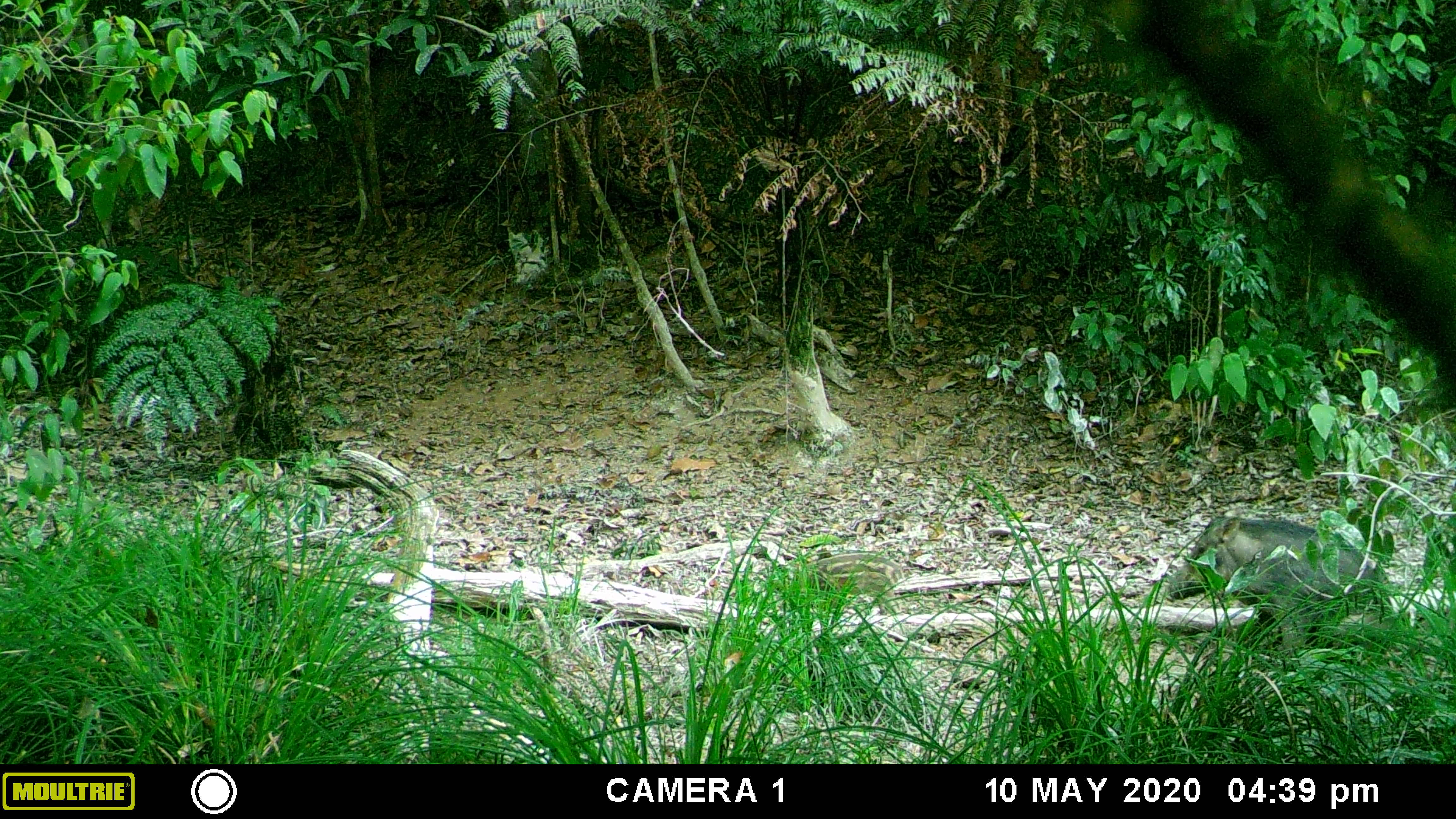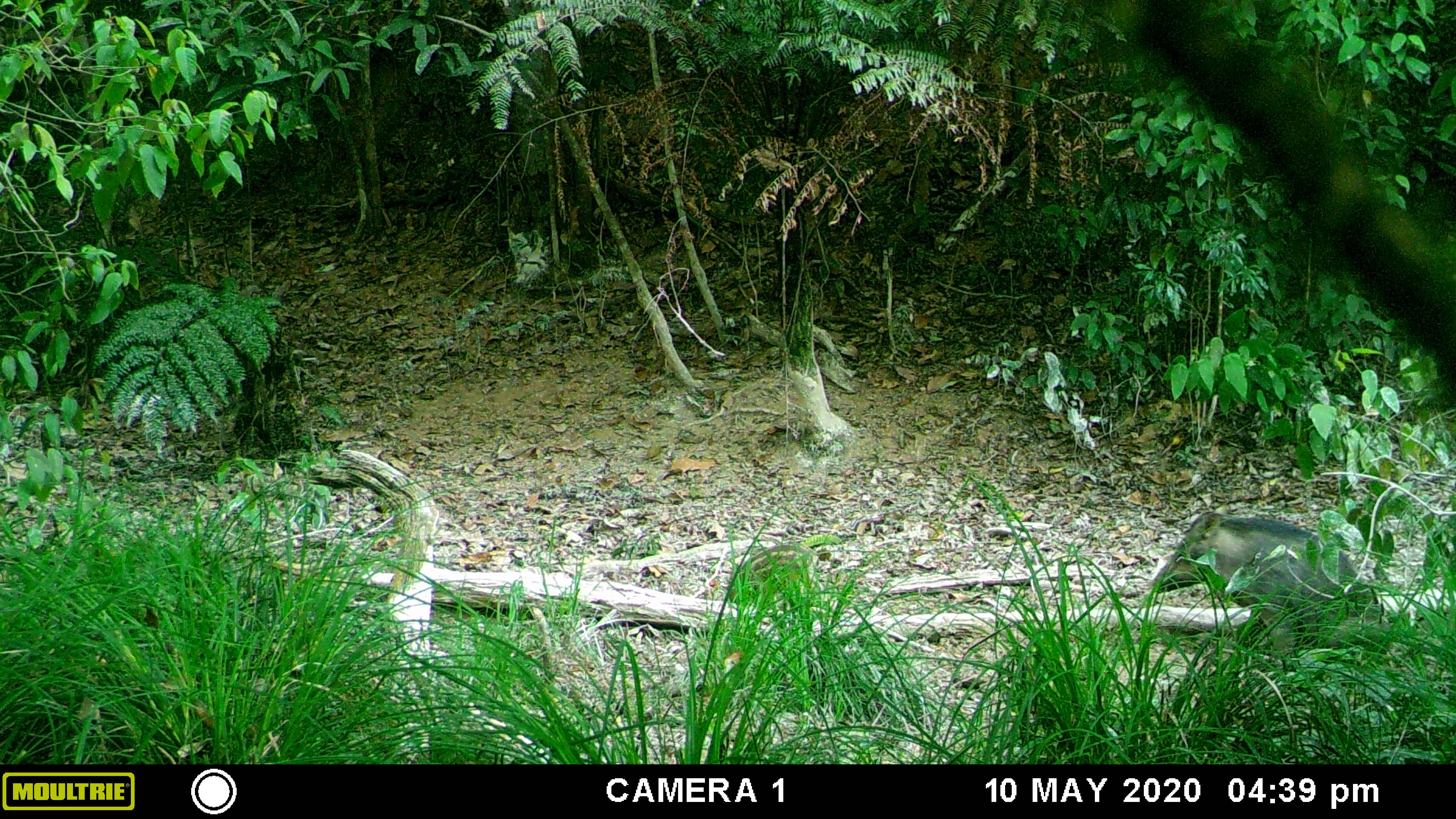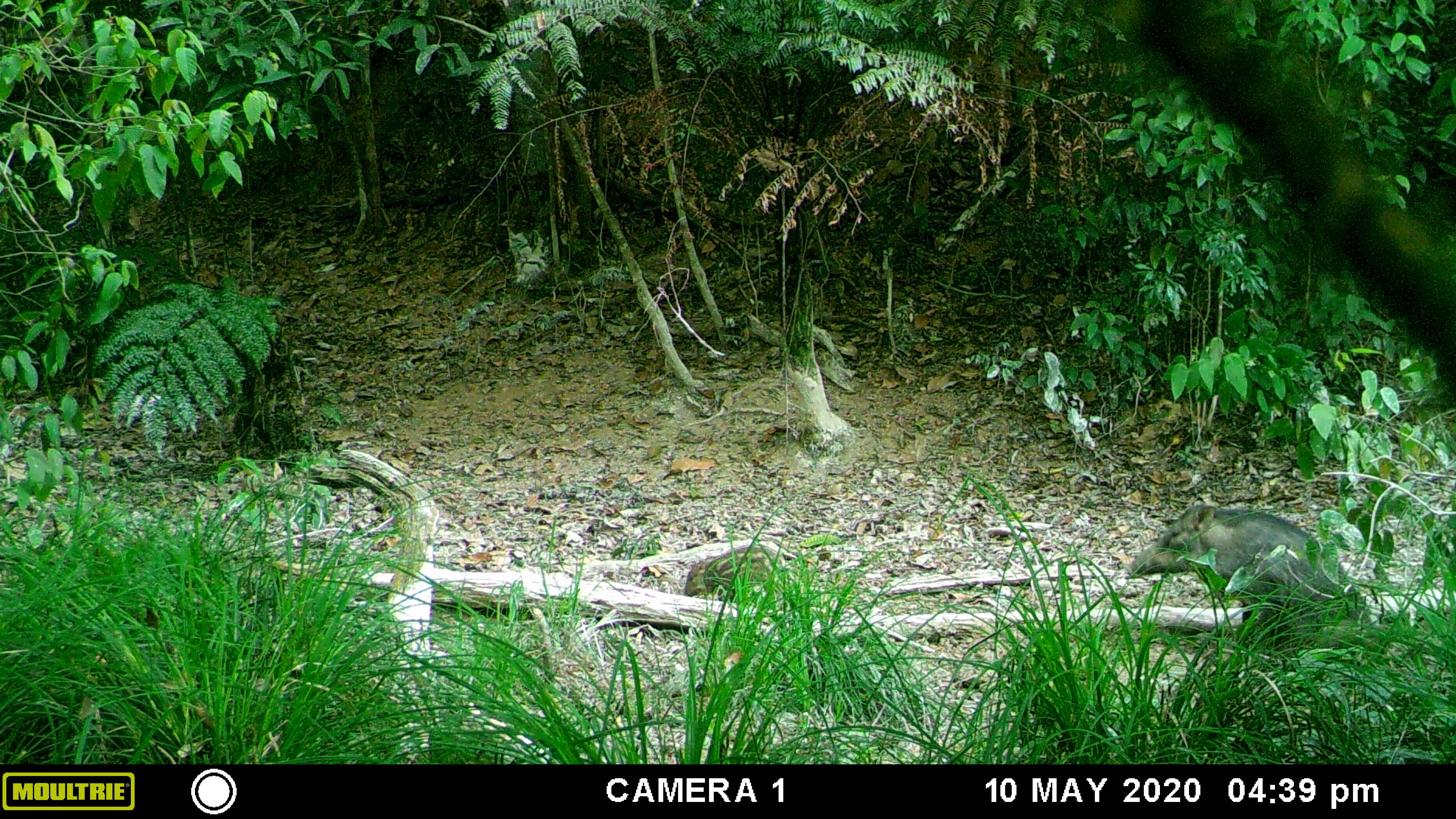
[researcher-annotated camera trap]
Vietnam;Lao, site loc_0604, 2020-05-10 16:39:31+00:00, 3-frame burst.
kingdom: Animalia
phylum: Chordata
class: Mammalia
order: Artiodactyla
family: Suidae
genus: Sus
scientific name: Sus scrofa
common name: eurasian wild pig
Eurasian wild pig (Sus scrofa). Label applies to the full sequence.